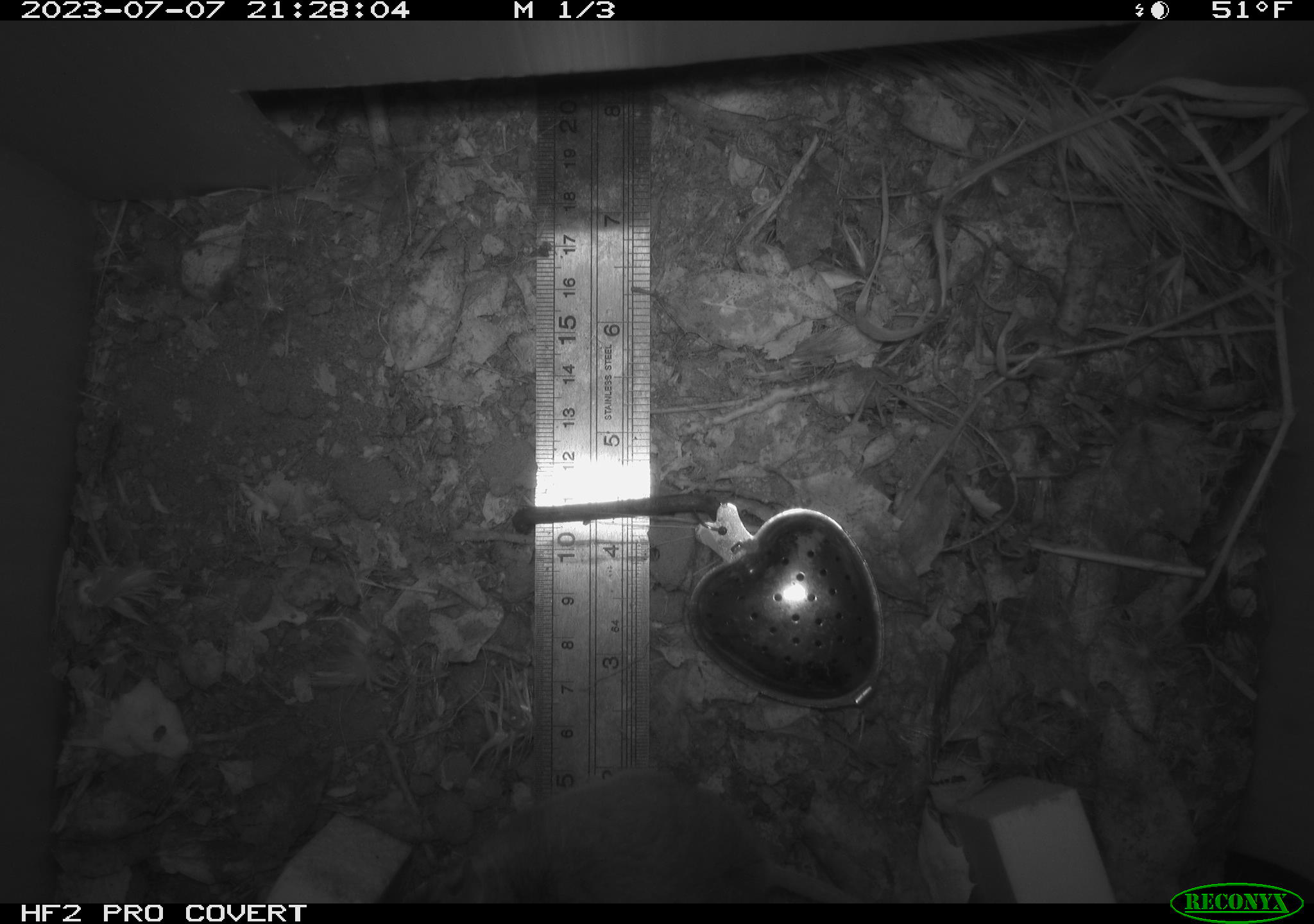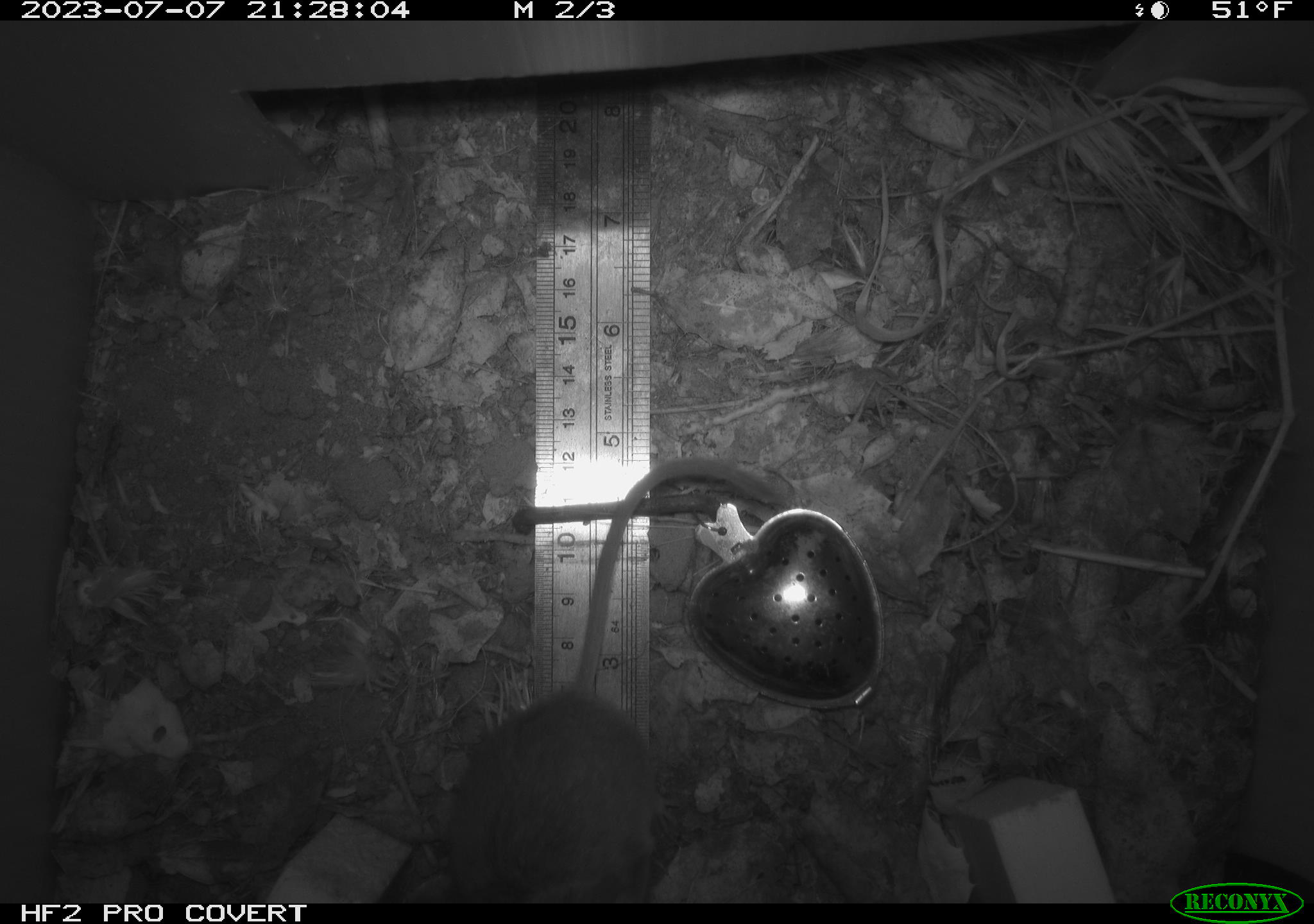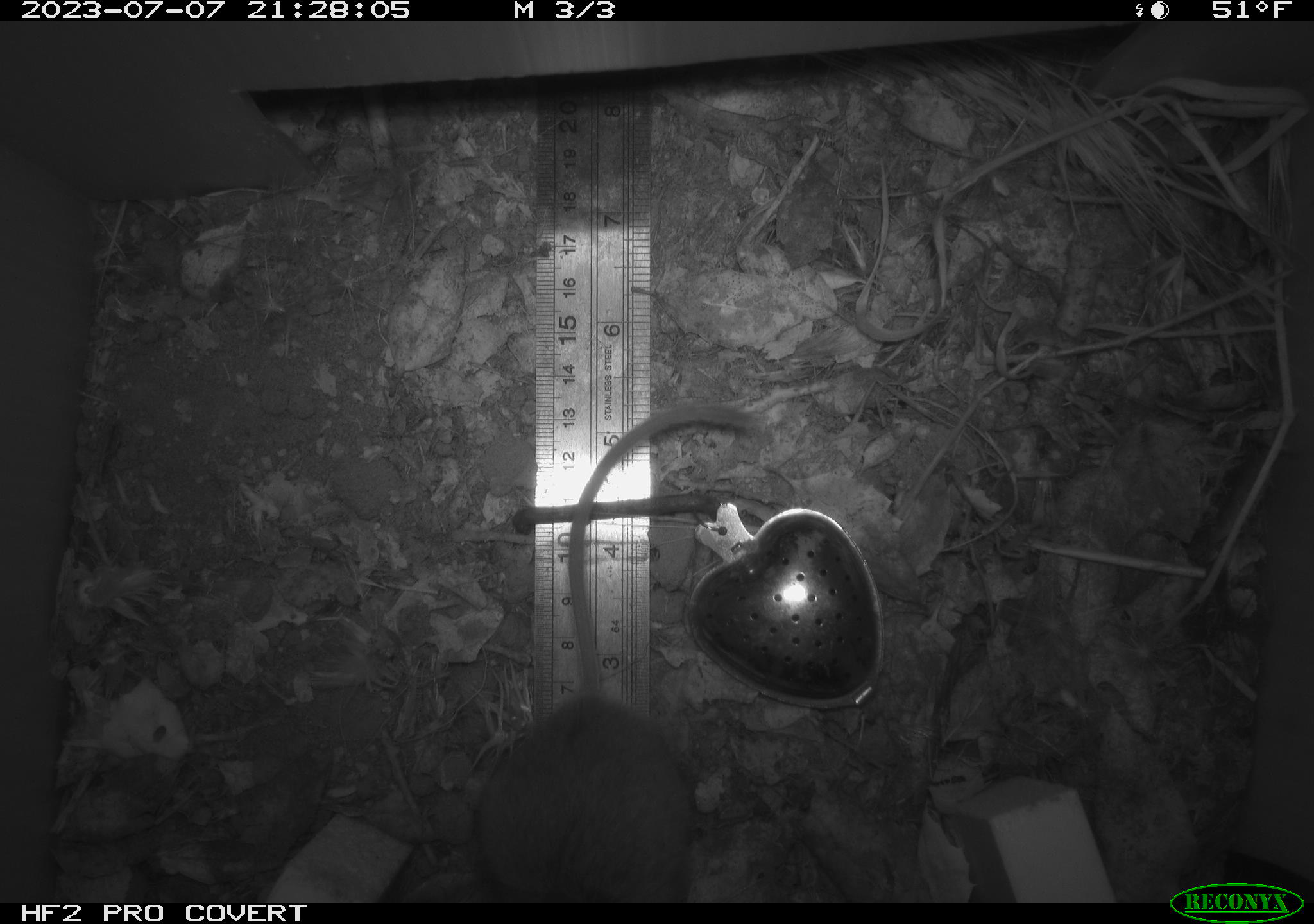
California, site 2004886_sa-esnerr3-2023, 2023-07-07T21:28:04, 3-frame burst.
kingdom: Animalia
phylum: Chordata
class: Mammalia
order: Rodentia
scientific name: Rodentia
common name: mouse species